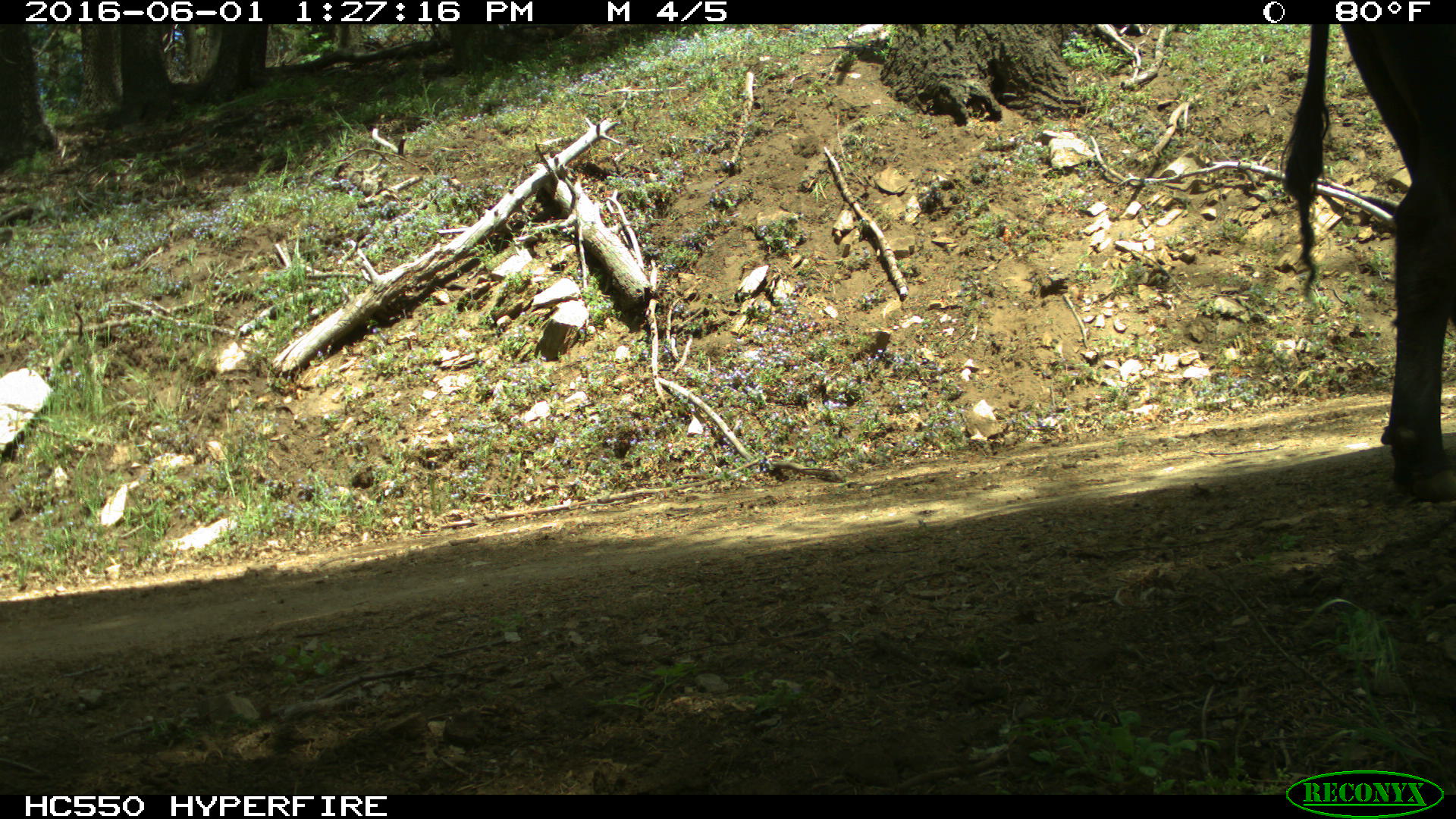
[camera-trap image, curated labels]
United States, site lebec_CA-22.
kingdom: Animalia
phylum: Chordata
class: Mammalia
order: Artiodactyla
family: Bovidae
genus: Bos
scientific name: Bos taurus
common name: domestic cow